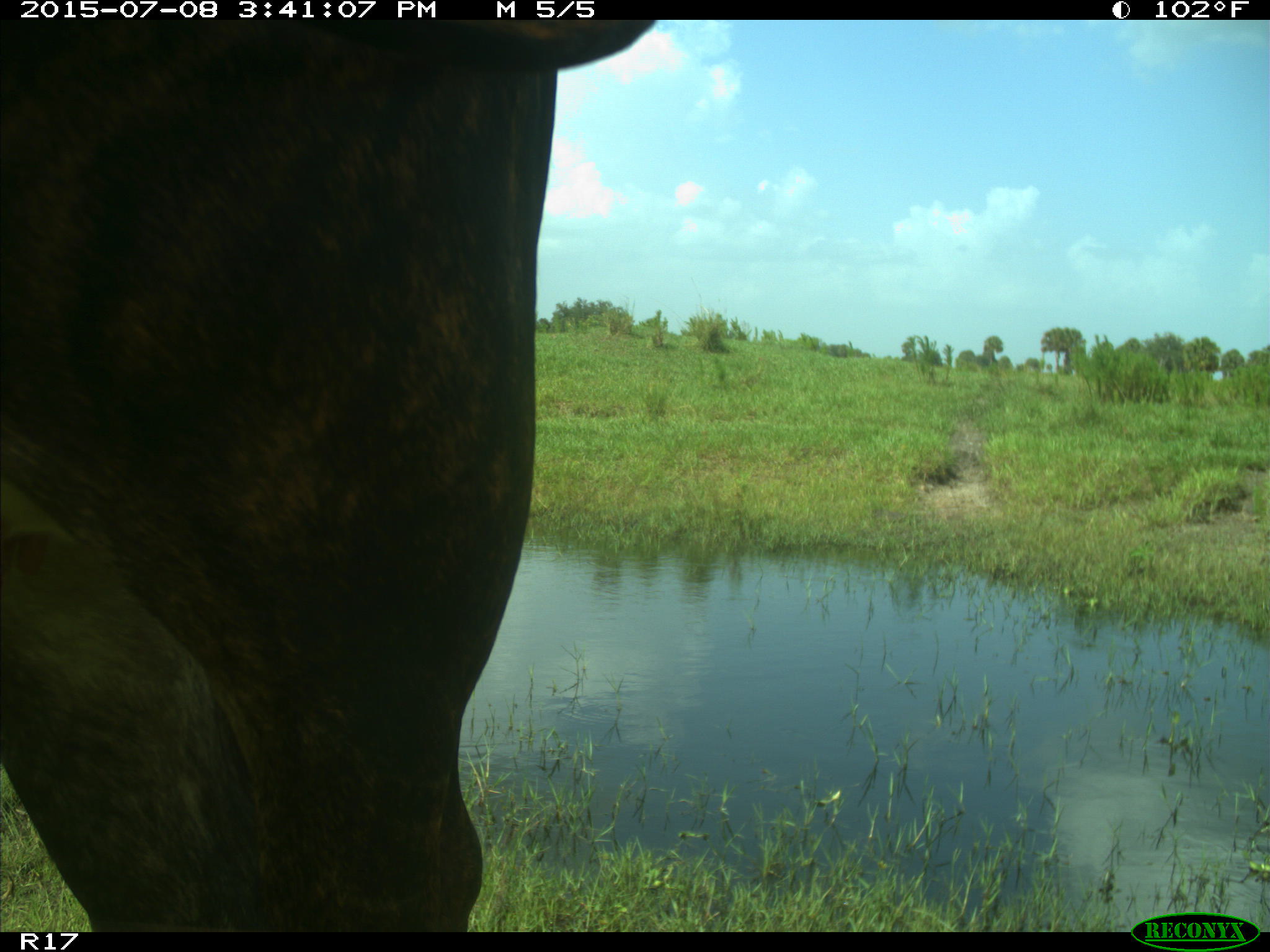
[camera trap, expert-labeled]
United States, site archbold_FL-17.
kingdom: Animalia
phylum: Chordata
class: Mammalia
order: Artiodactyla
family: Bovidae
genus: Bos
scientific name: Bos taurus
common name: domestic cow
Bos taurus (domestic cow).